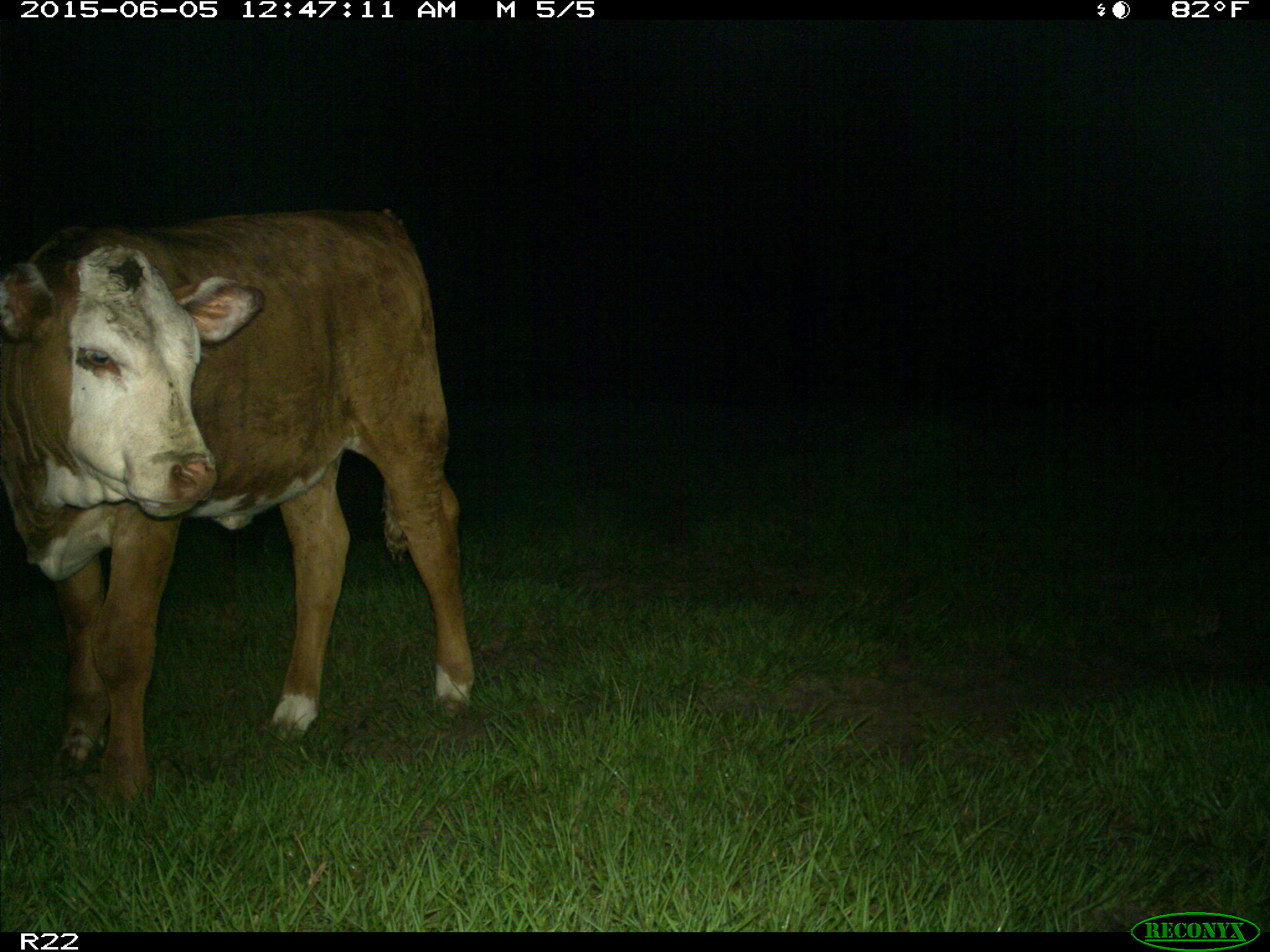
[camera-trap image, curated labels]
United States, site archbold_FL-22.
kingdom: Animalia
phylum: Chordata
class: Mammalia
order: Artiodactyla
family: Bovidae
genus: Bos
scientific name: Bos taurus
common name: domestic cow